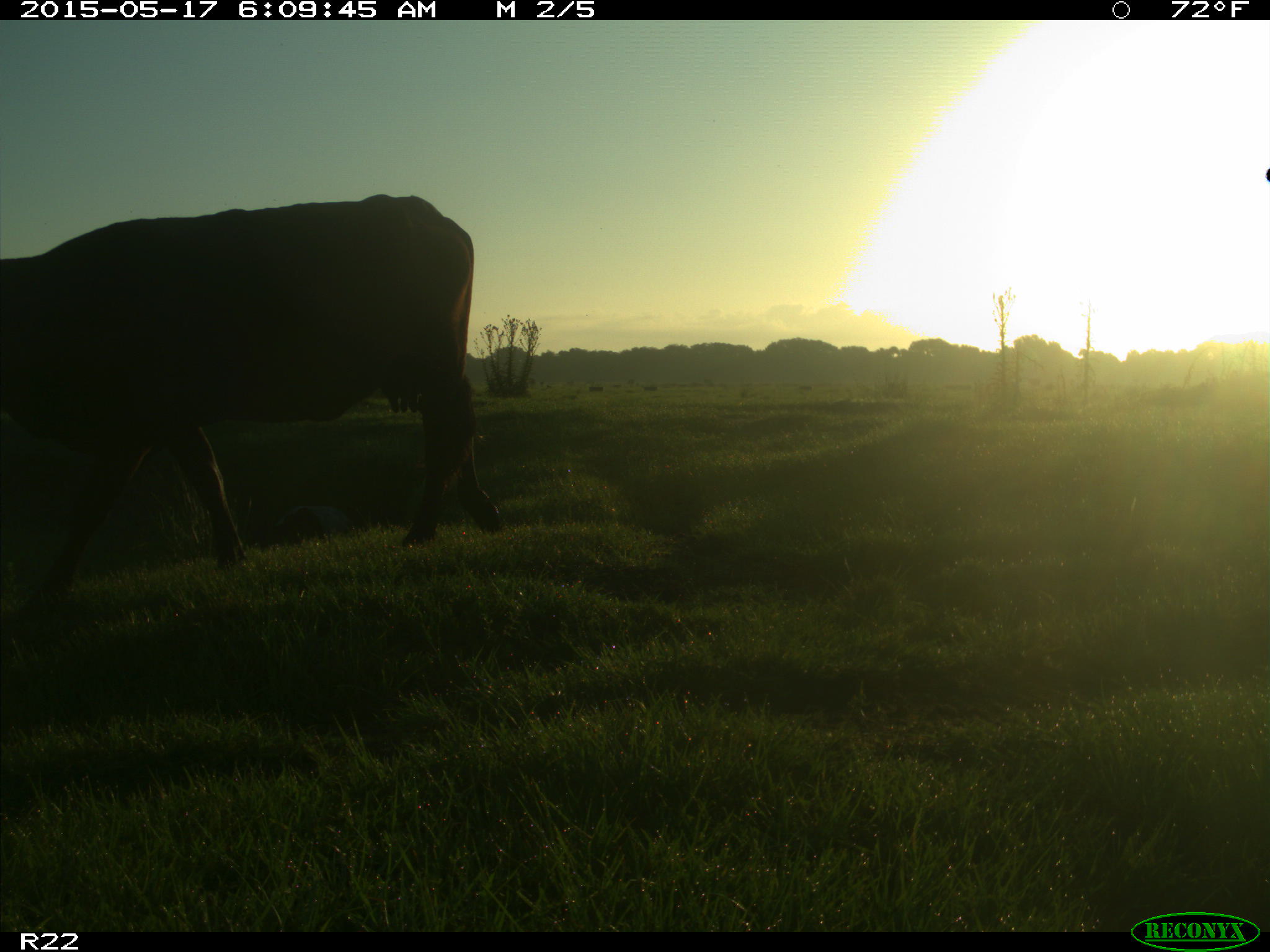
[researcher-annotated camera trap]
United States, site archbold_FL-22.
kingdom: Animalia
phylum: Chordata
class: Mammalia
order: Artiodactyla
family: Bovidae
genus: Bos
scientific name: Bos taurus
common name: domestic cow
Bos taurus (domestic cow).